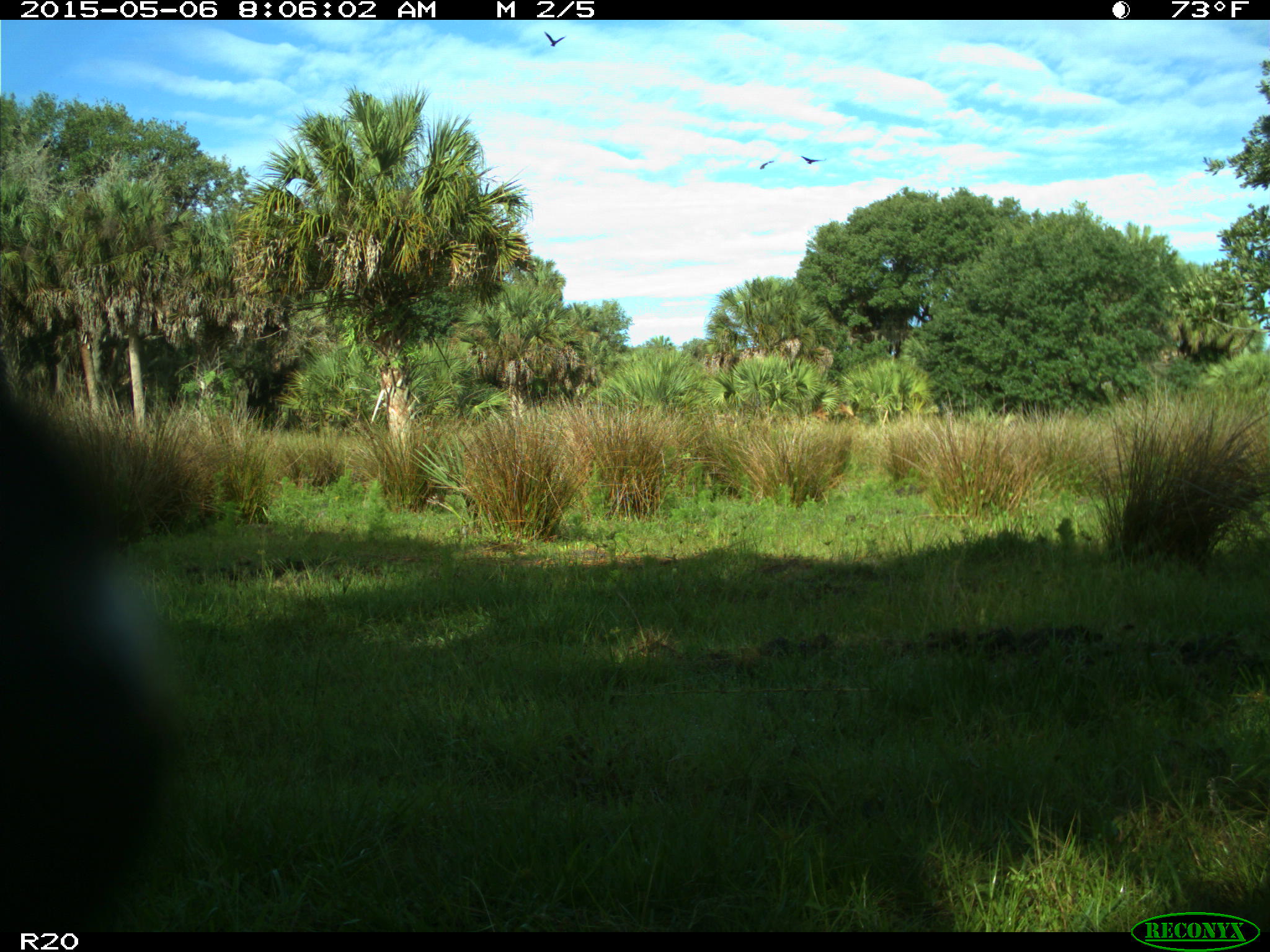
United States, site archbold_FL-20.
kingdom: Animalia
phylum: Chordata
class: Mammalia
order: Artiodactyla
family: Bovidae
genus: Bos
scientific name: Bos taurus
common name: domestic cow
Bos taurus (domestic cow).